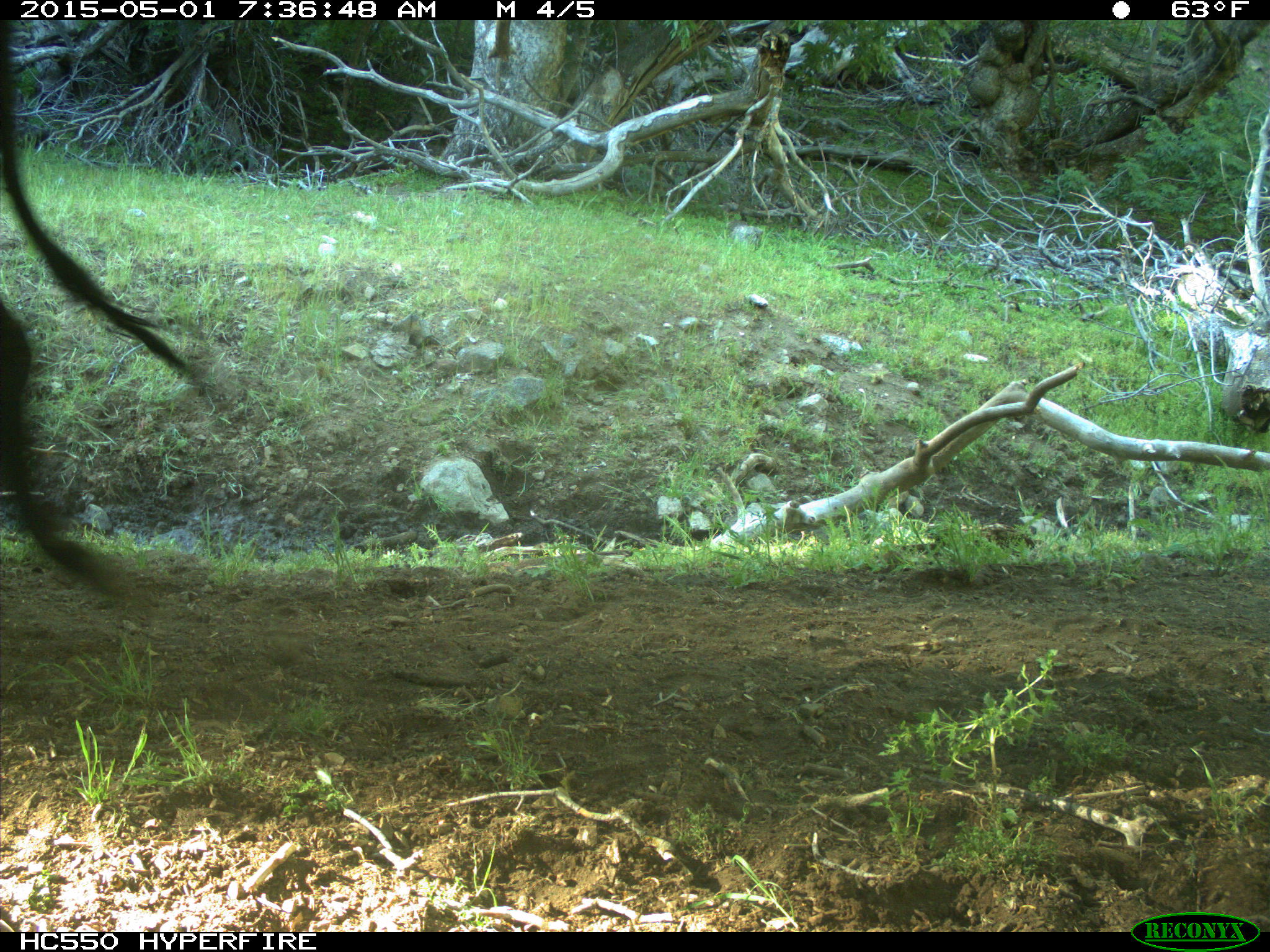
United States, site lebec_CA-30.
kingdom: Animalia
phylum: Chordata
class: Mammalia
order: Artiodactyla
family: Bovidae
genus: Bos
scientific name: Bos taurus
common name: domestic cow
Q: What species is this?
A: Bos taurus (domestic cow).